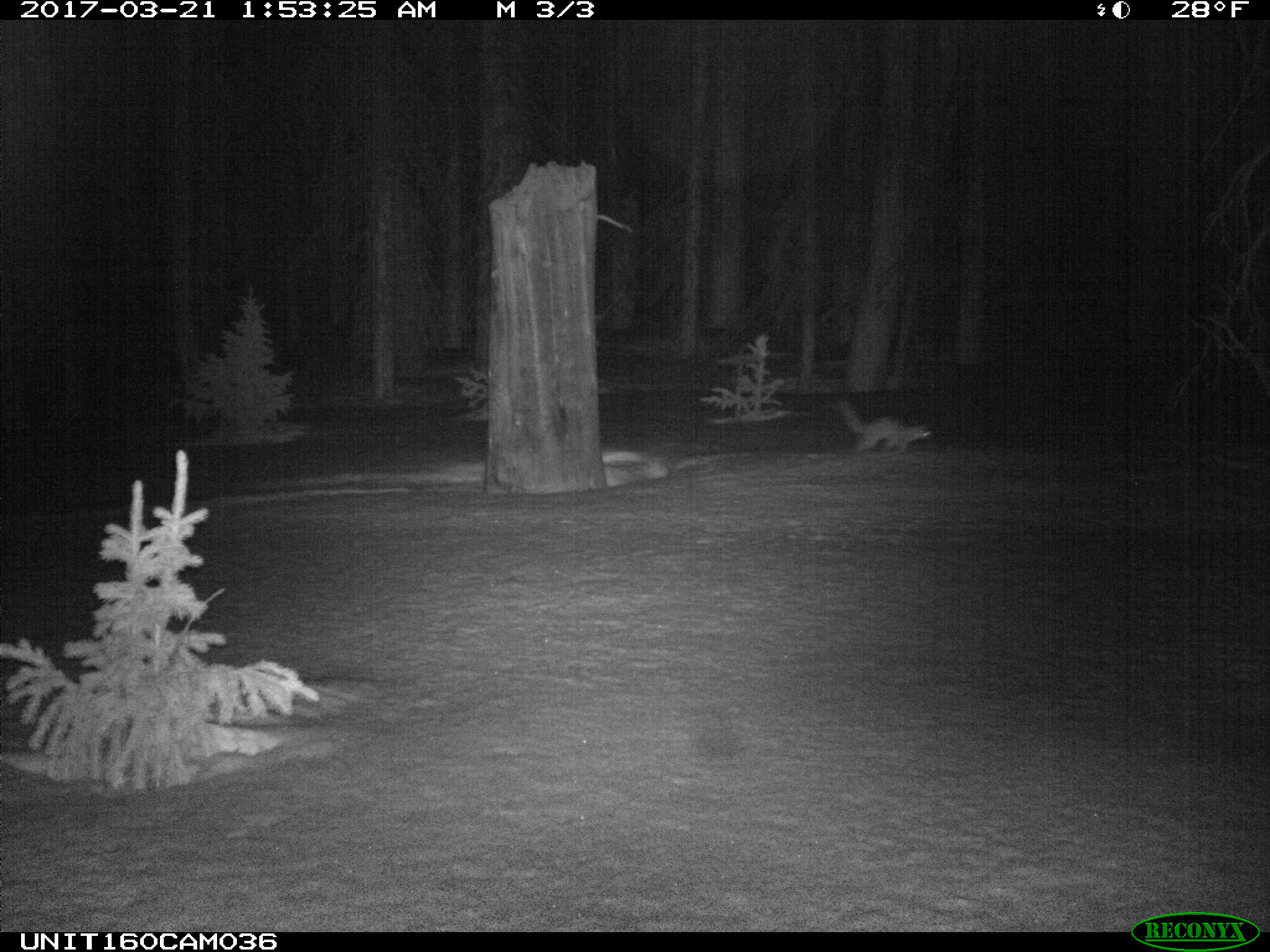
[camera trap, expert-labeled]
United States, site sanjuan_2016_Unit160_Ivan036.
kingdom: Animalia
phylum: Chordata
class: Mammalia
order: Carnivora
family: Mustelidae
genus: Martes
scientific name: Martes americana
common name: american marten